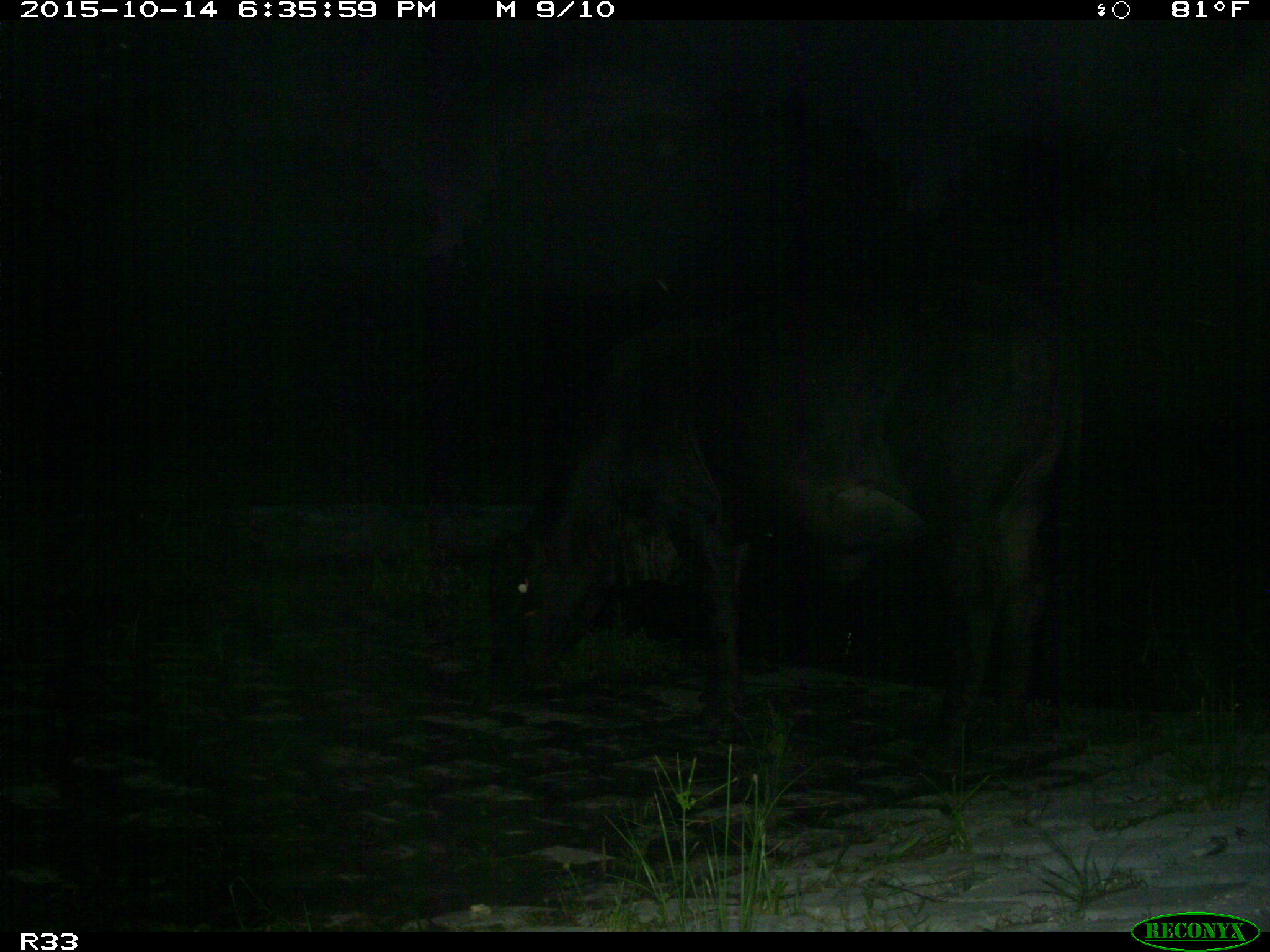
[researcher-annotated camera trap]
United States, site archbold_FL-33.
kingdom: Animalia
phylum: Chordata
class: Mammalia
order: Artiodactyla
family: Bovidae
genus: Bos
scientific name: Bos taurus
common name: domestic cow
Bos taurus (domestic cow).